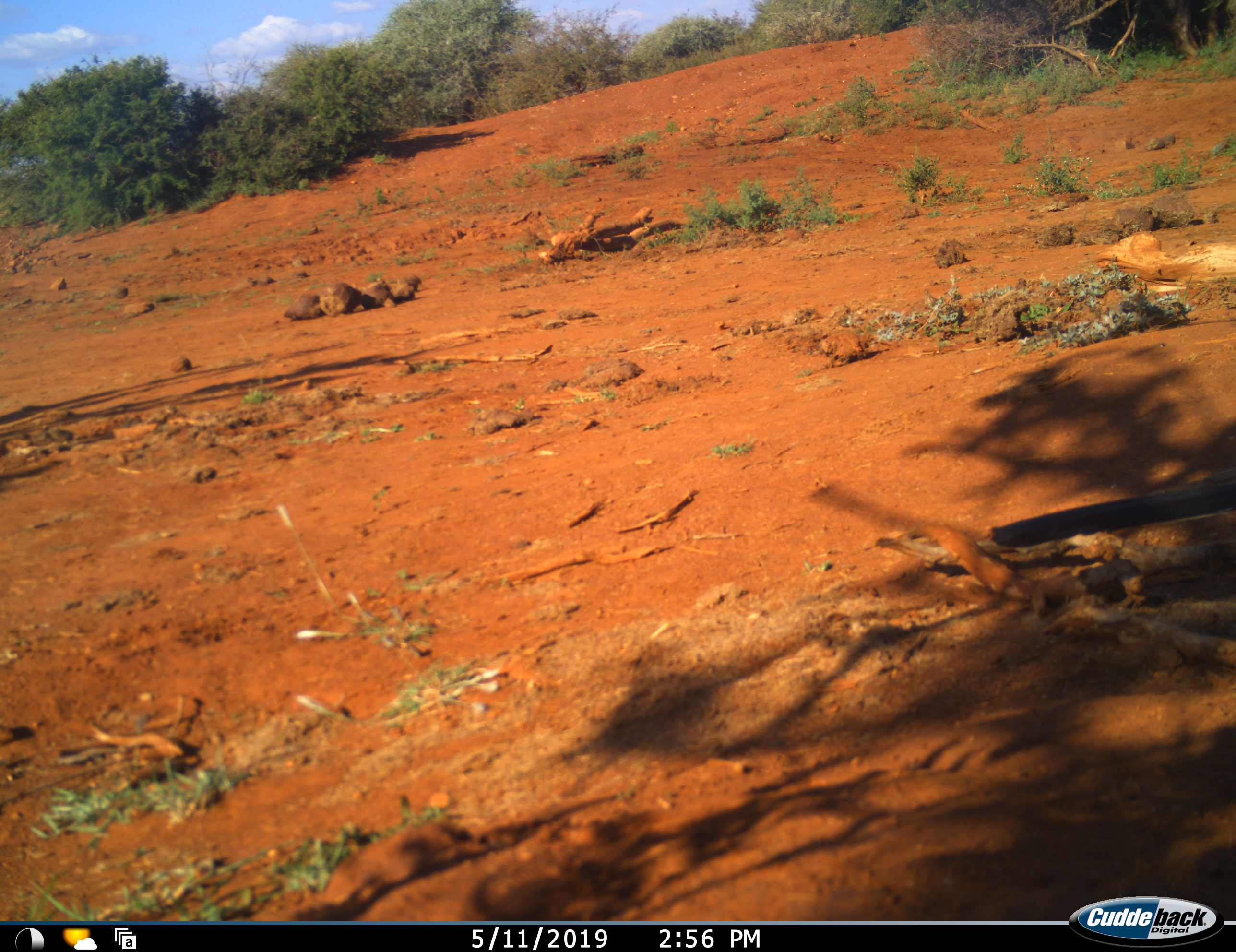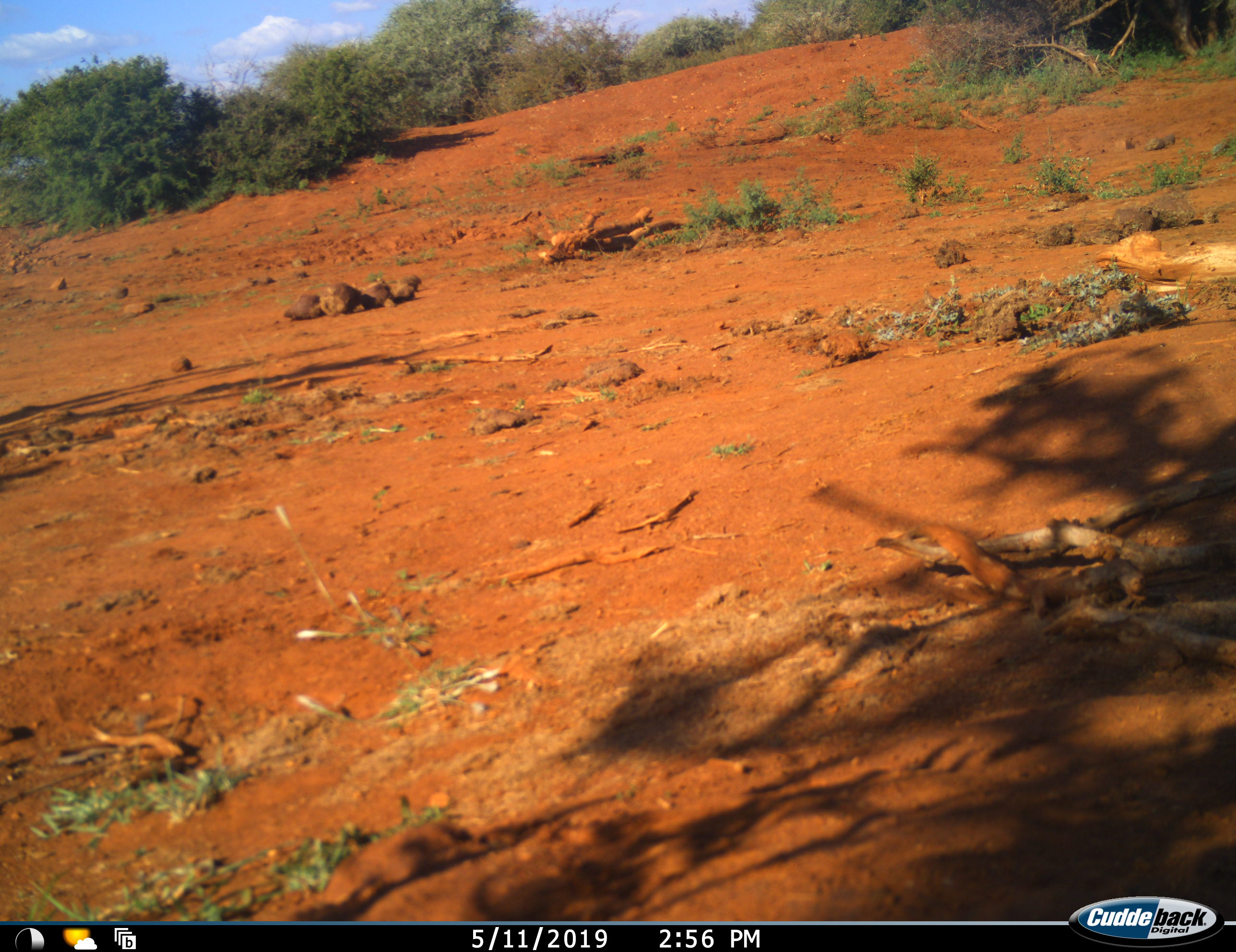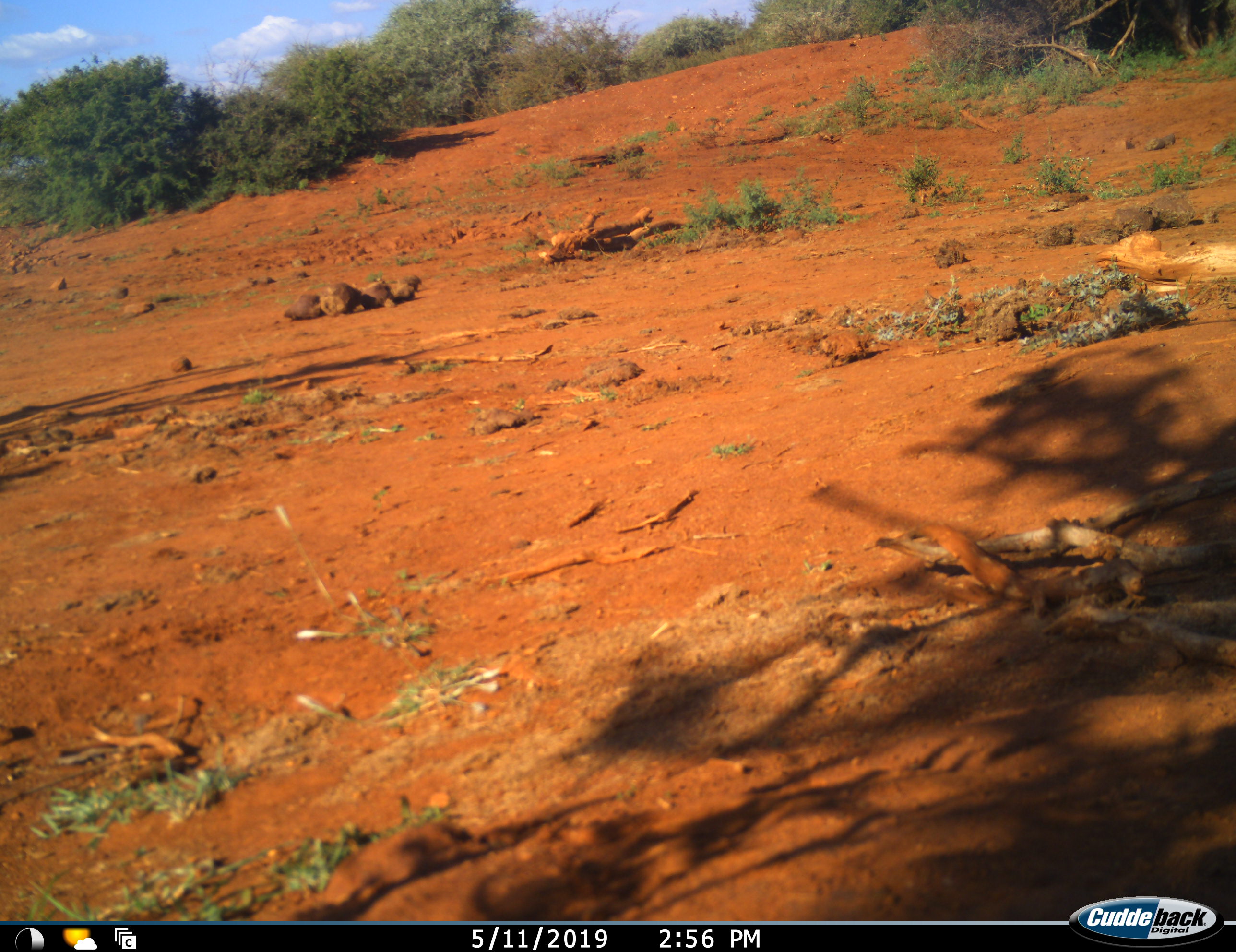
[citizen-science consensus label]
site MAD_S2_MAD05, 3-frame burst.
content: unidentified animal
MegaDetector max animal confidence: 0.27